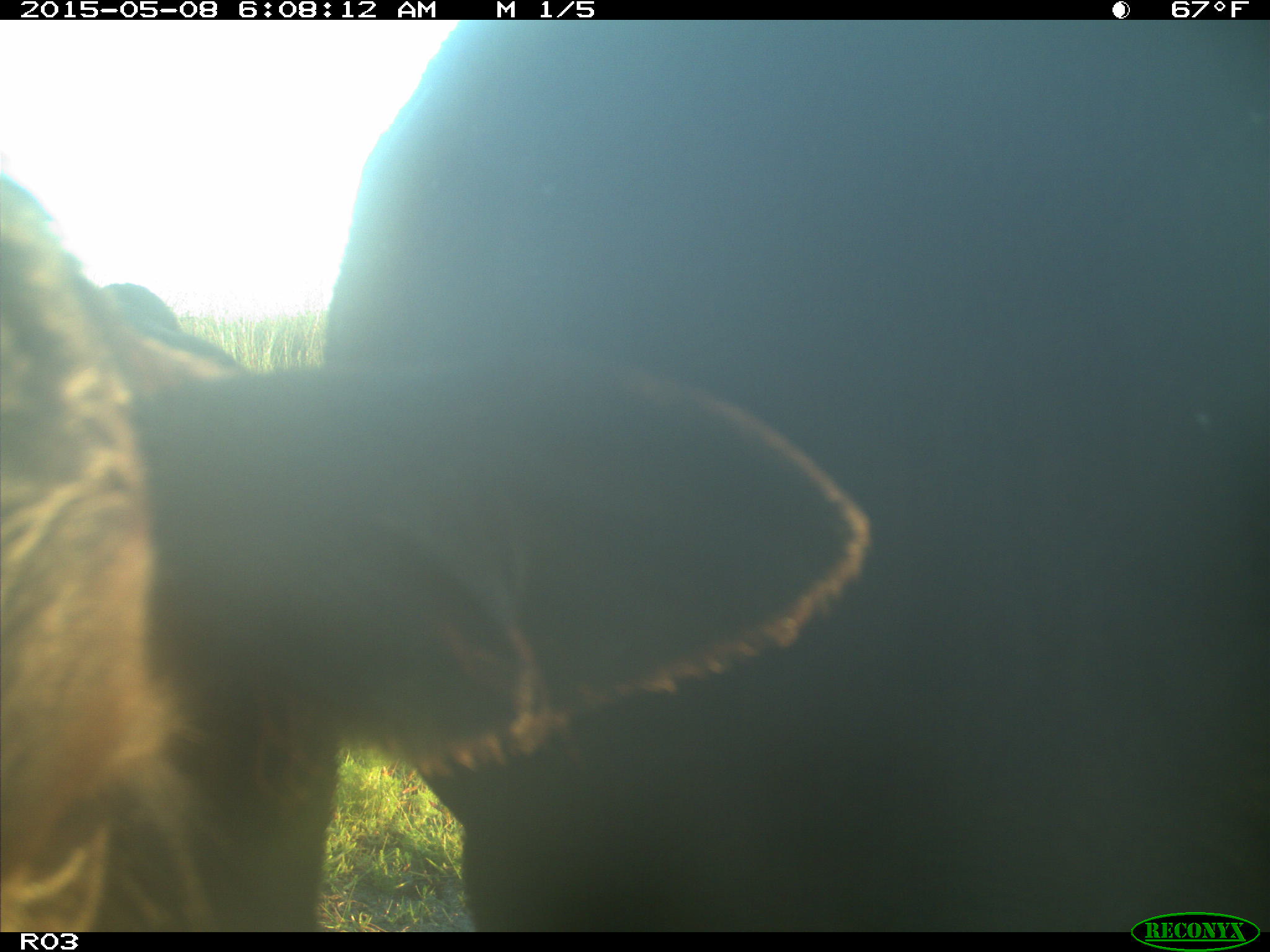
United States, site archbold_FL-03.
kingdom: Animalia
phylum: Chordata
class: Mammalia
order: Artiodactyla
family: Bovidae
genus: Bos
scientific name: Bos taurus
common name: domestic cow